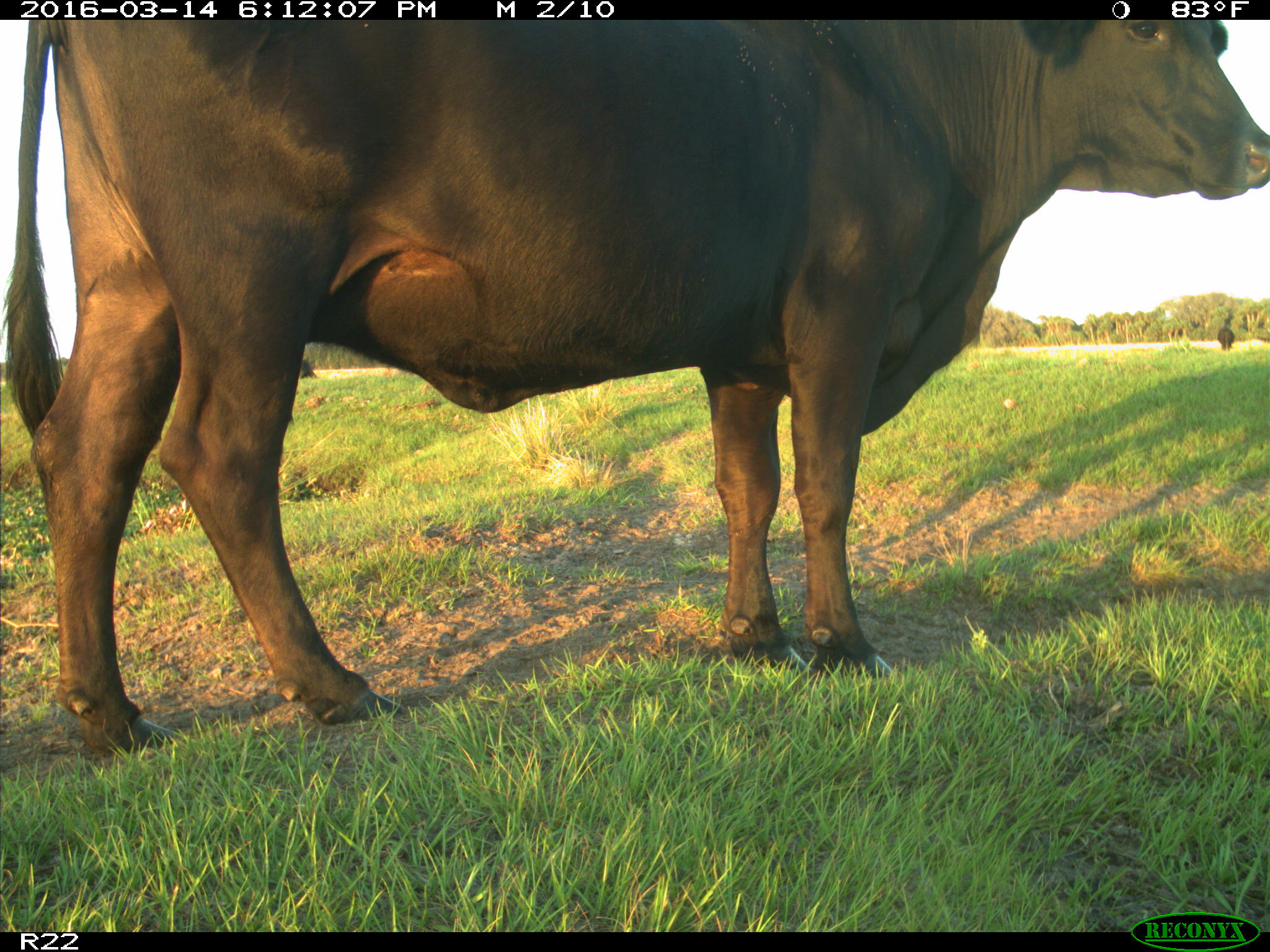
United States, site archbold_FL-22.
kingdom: Animalia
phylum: Chordata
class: Mammalia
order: Artiodactyla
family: Bovidae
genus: Bos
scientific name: Bos taurus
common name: domestic cow